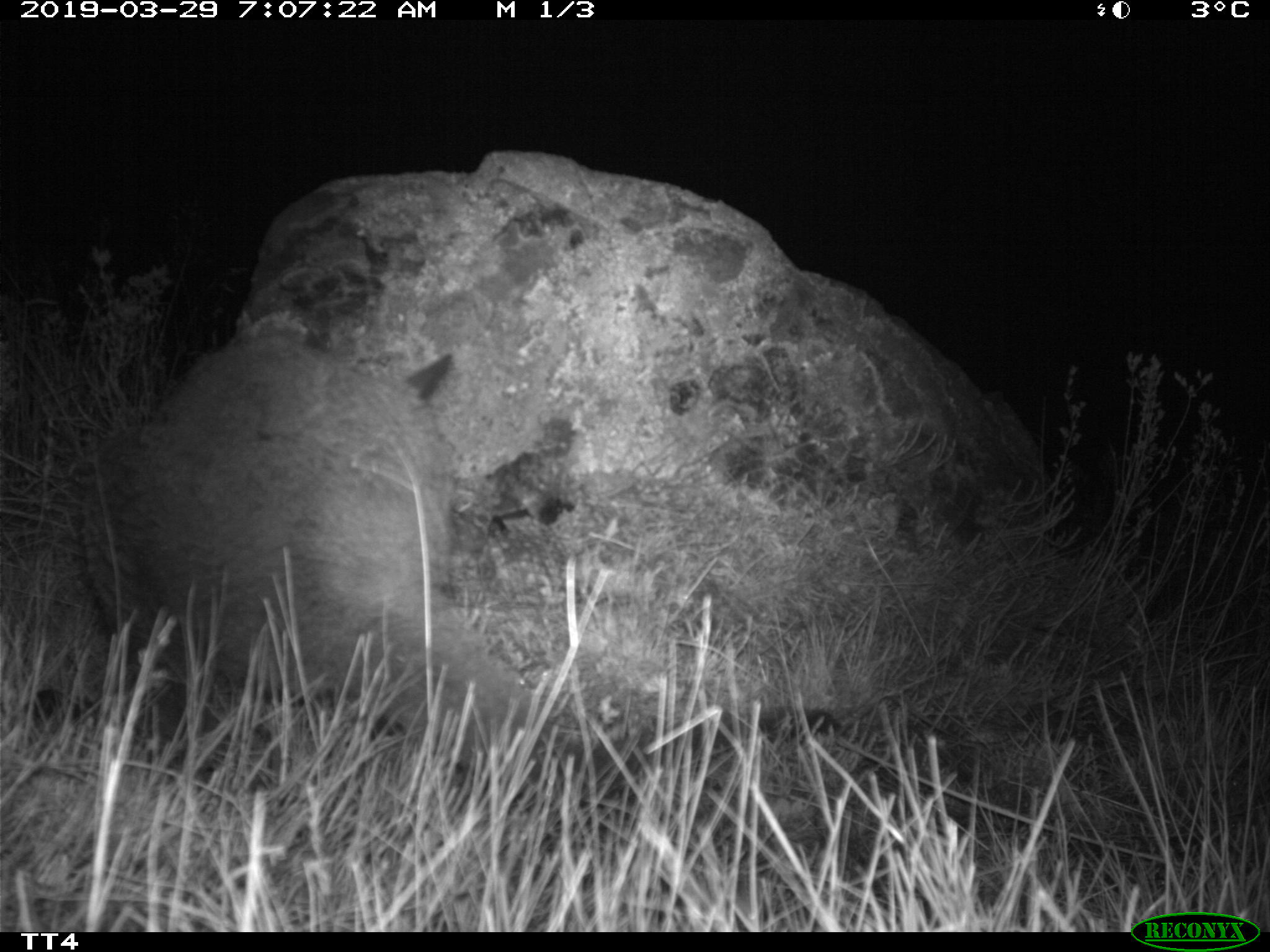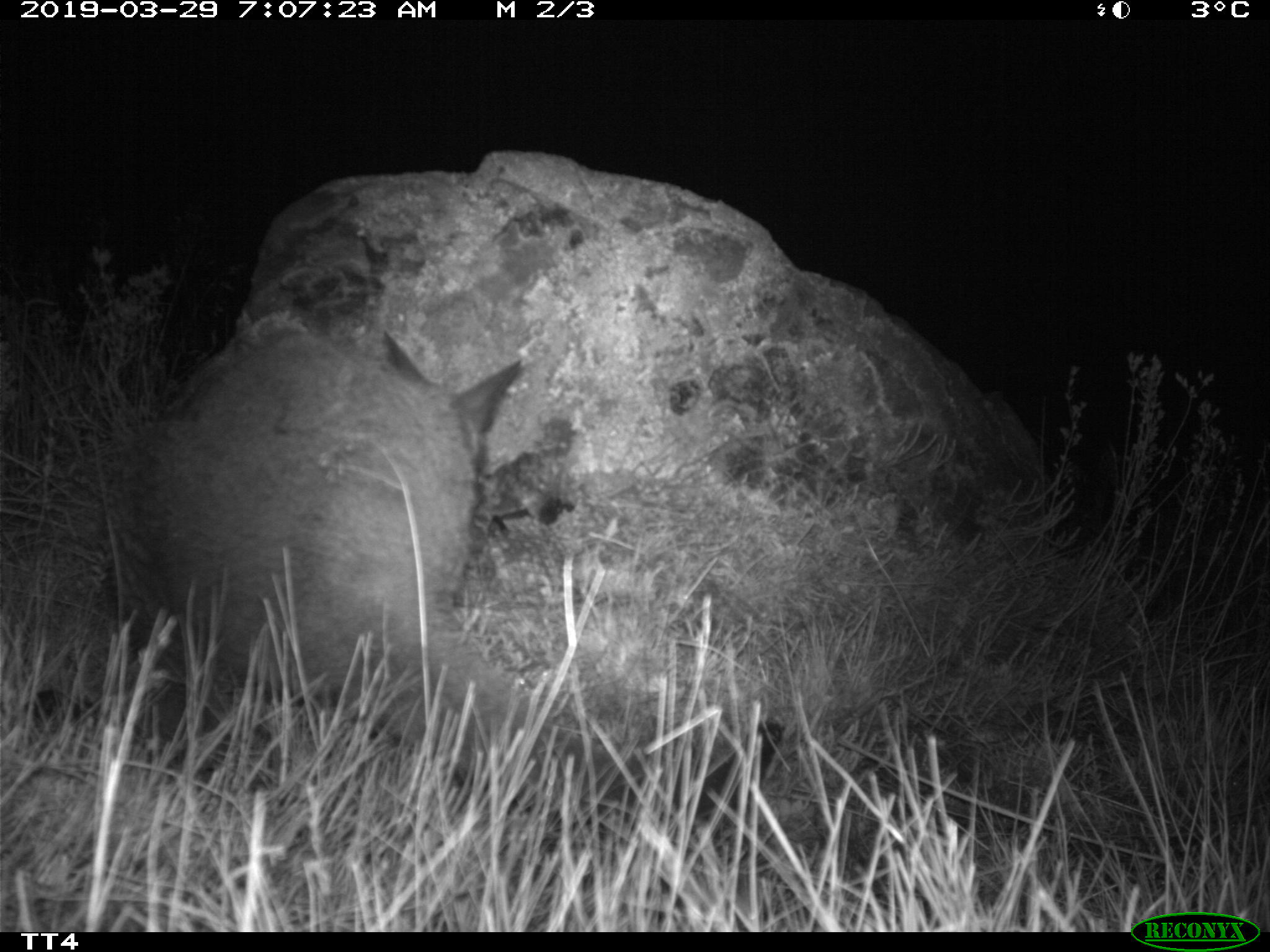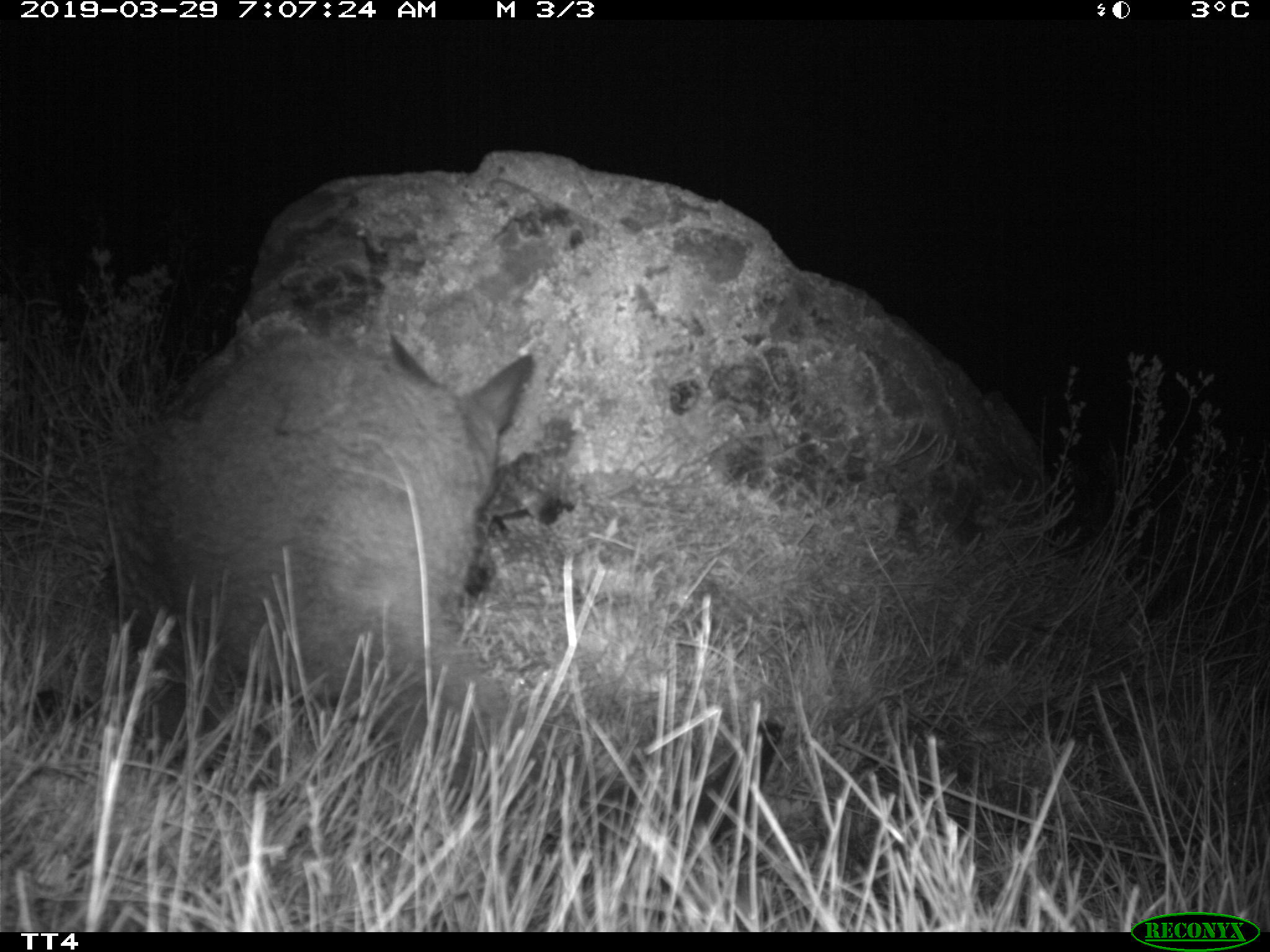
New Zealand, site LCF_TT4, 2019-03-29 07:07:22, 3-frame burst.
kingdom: Animalia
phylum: Chordata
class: Mammalia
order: Diprotodontia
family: Macropodidae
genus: Notamacropus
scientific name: Notamacropus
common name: wallaby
Wallaby (Notamacropus).